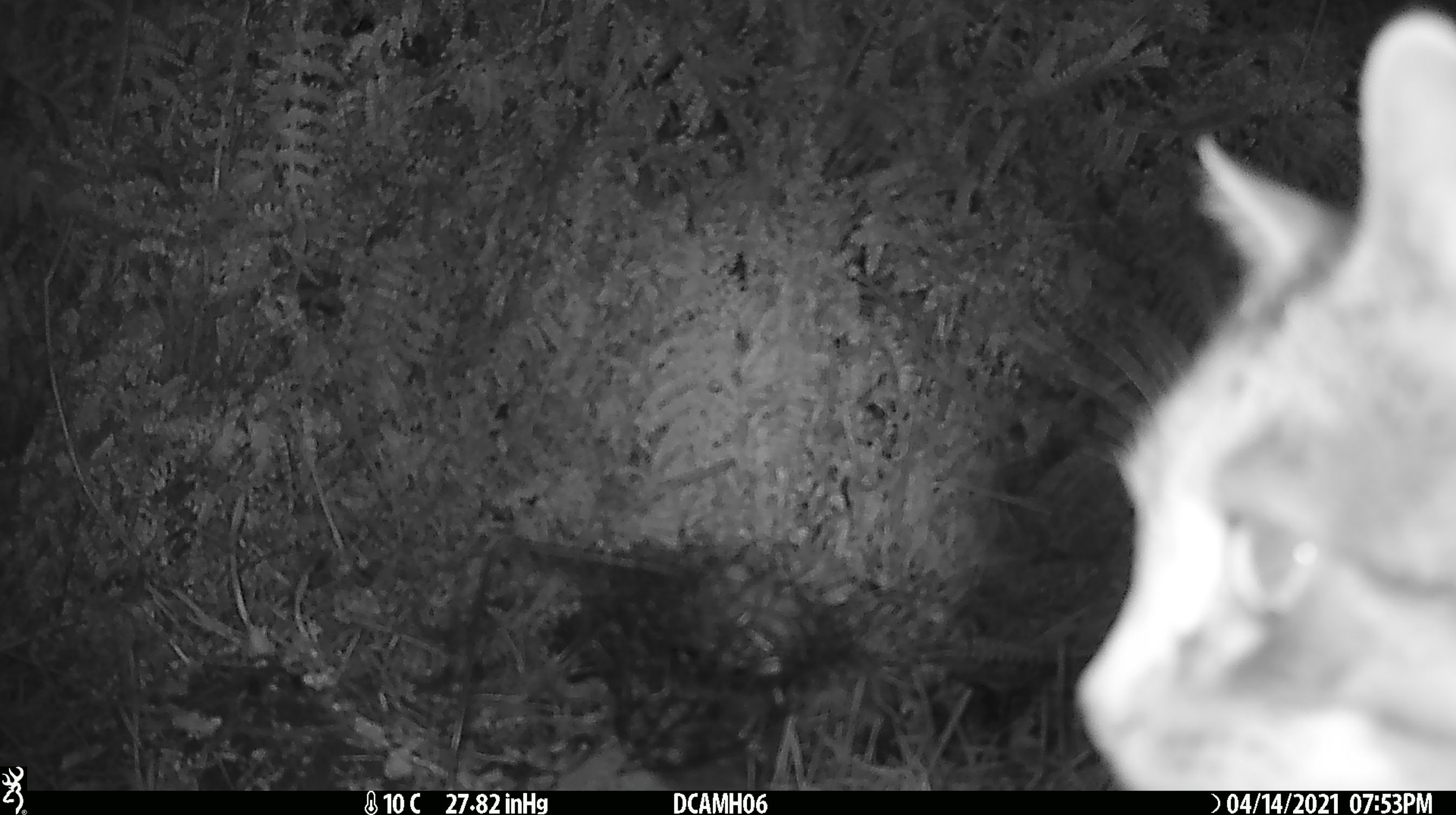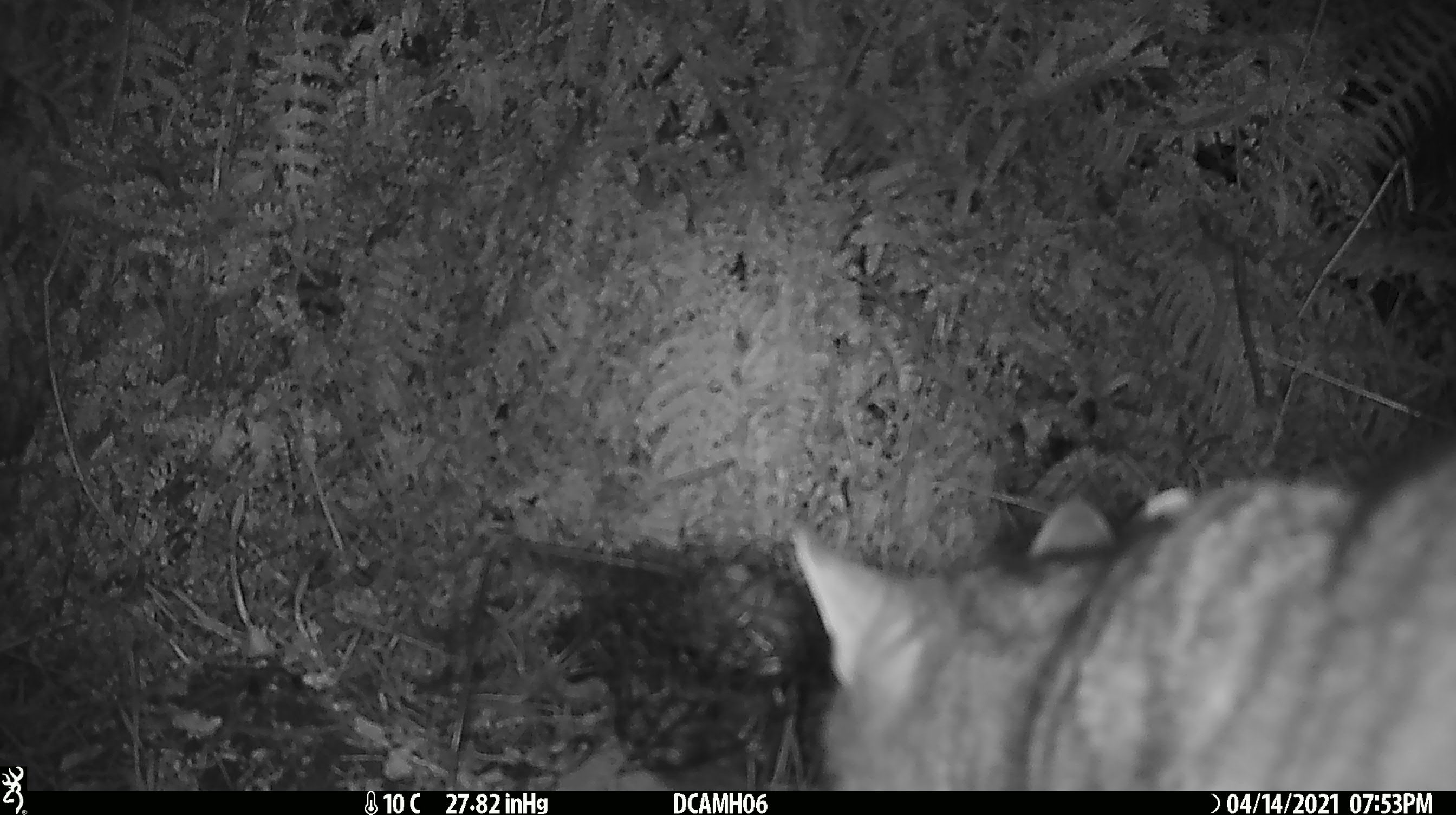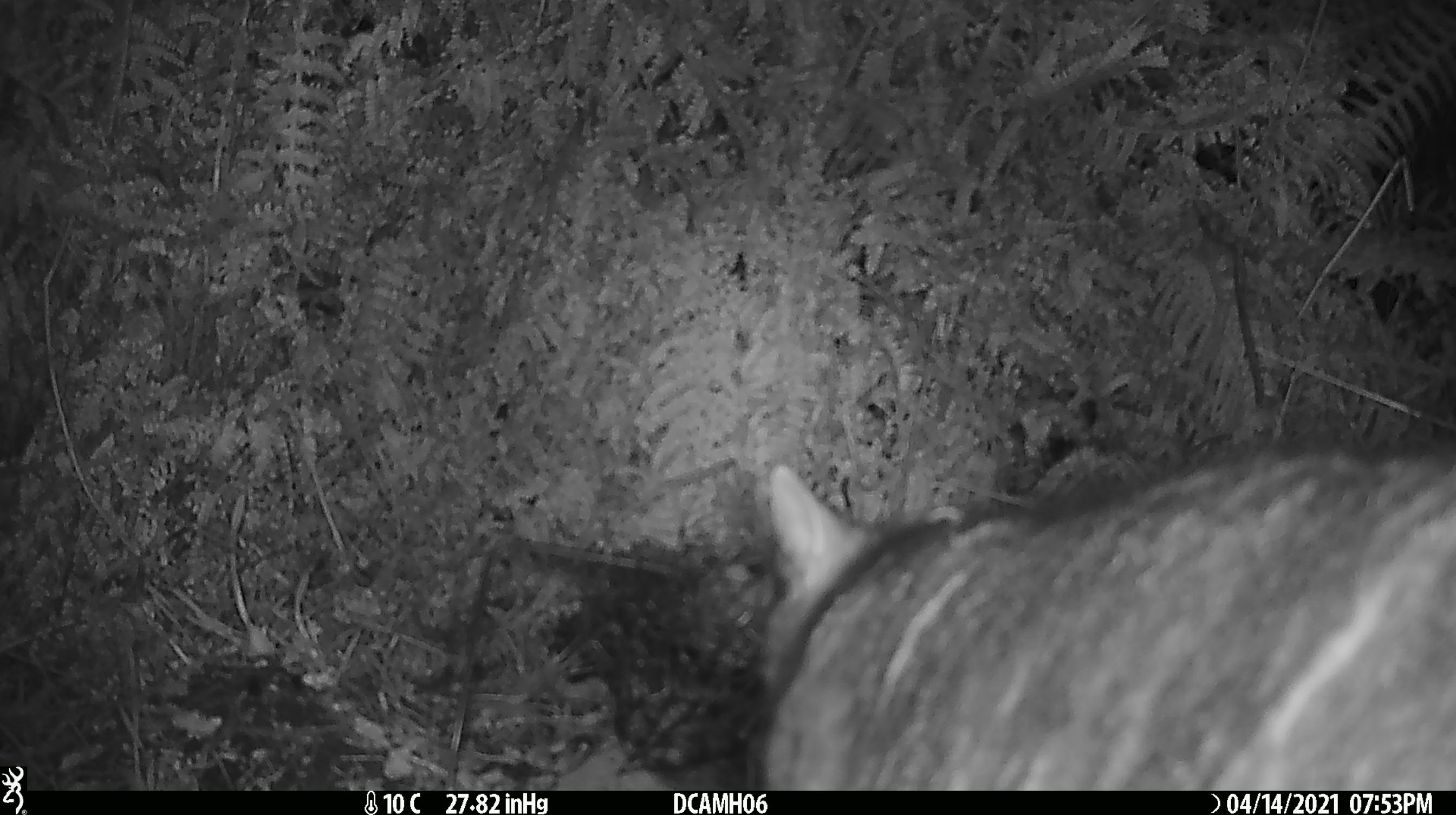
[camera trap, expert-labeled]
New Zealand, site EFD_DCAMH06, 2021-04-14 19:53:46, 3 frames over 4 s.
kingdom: Animalia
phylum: Chordata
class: Mammalia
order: Carnivora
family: Felidae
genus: Felis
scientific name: Felis catus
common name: domestic cat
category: cat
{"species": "cat (domestic cat) (Felis catus)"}